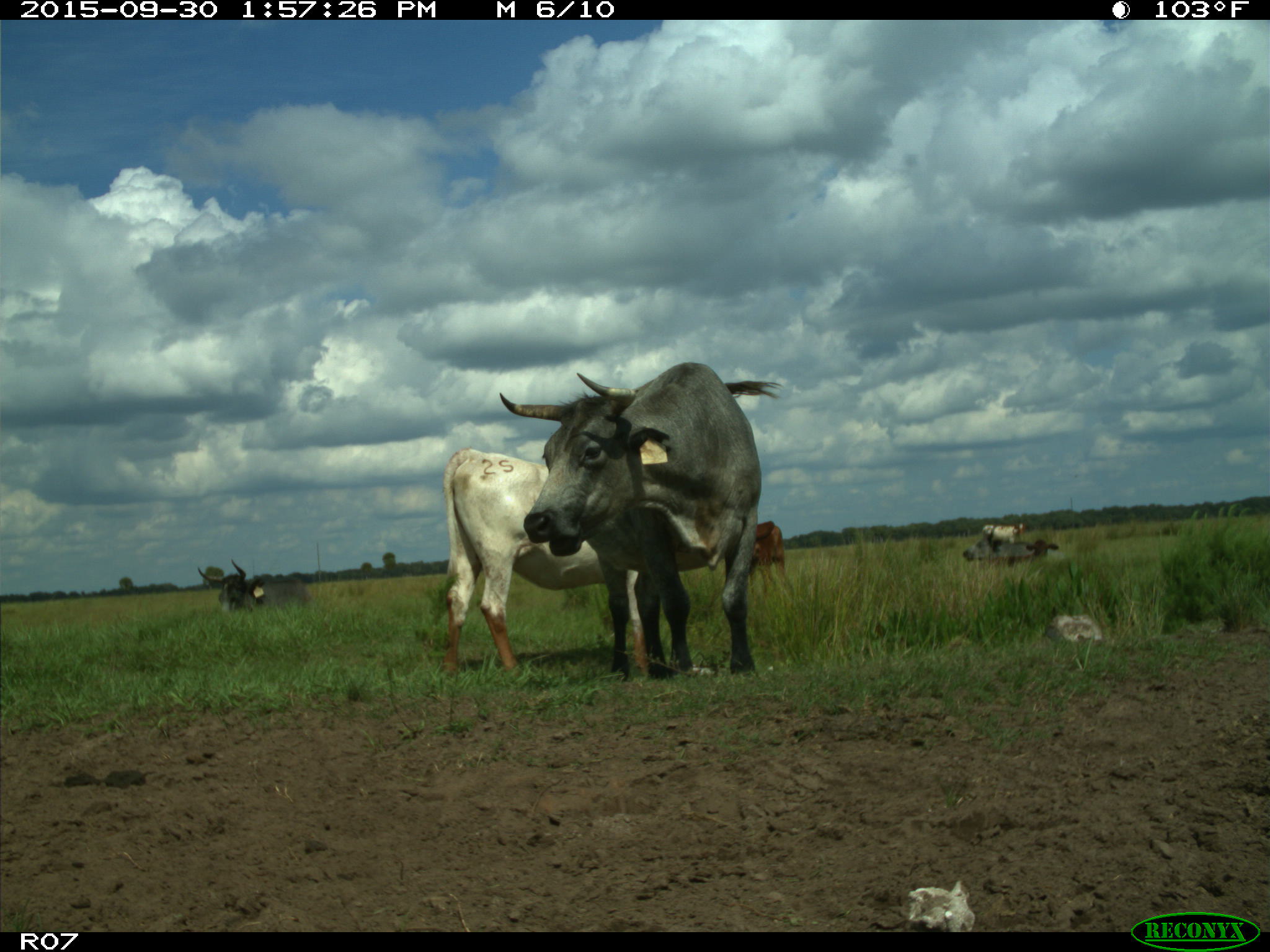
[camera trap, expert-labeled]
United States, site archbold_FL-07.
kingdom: Animalia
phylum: Chordata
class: Mammalia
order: Artiodactyla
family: Bovidae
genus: Bos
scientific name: Bos taurus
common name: domestic cow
Bos taurus (domestic cow).